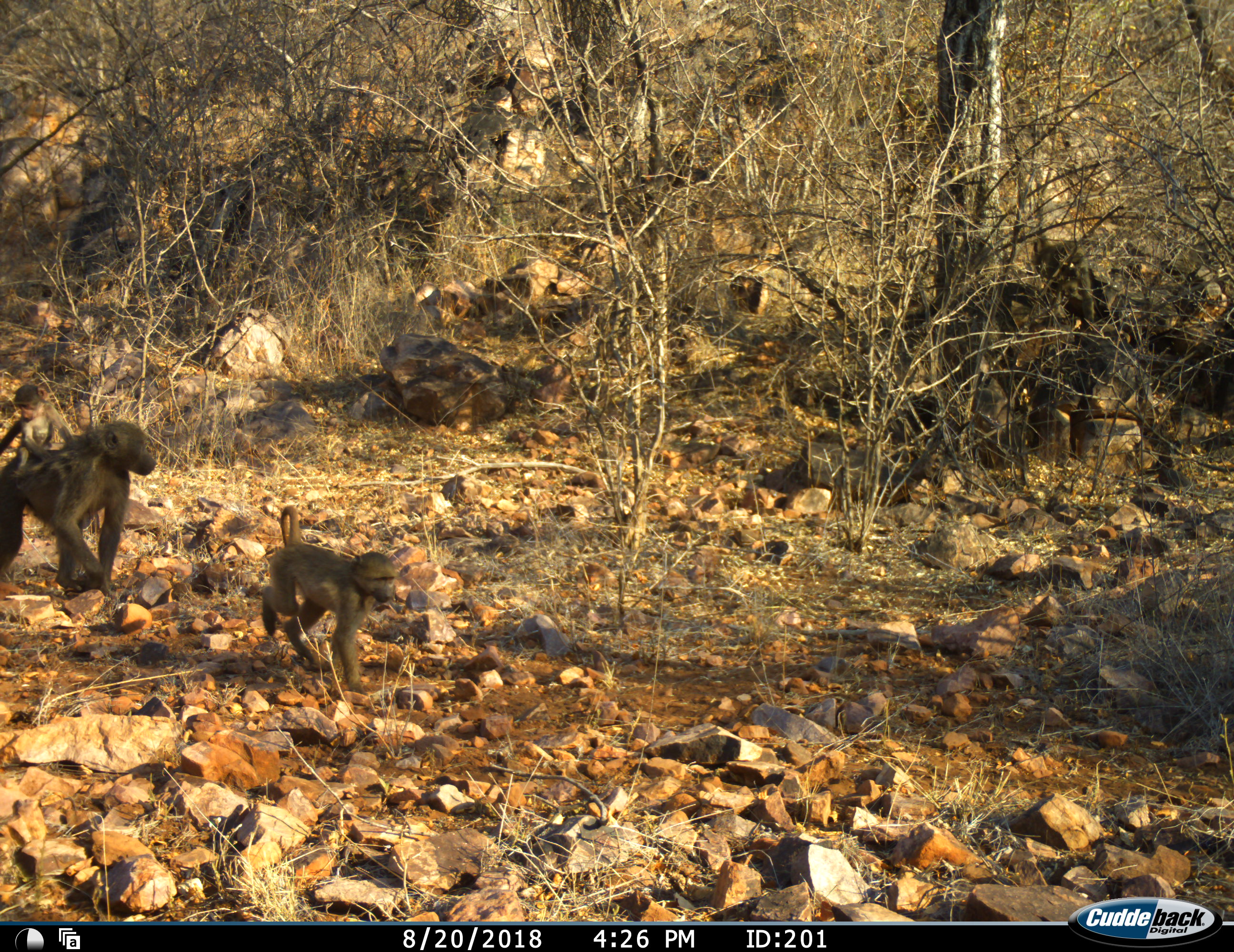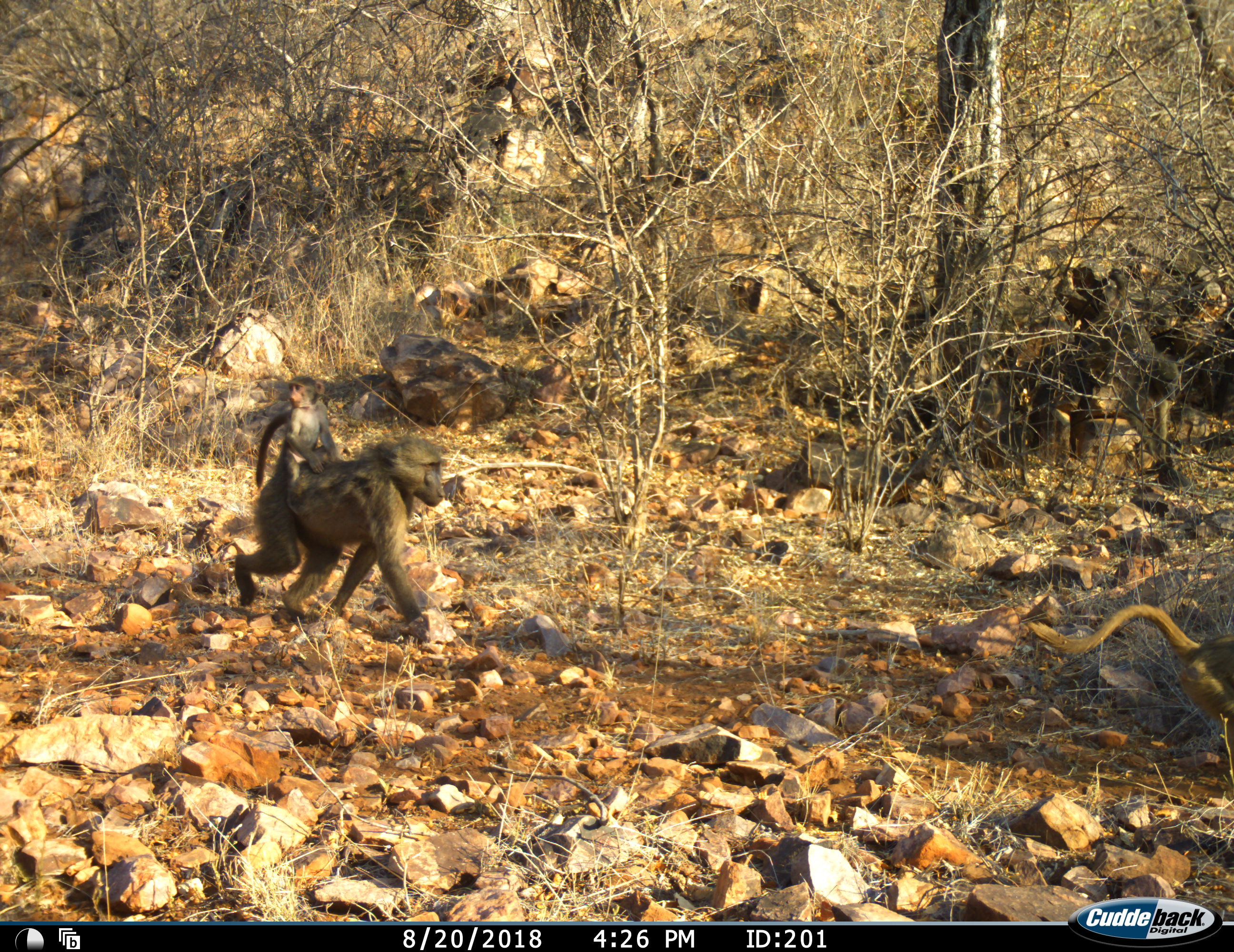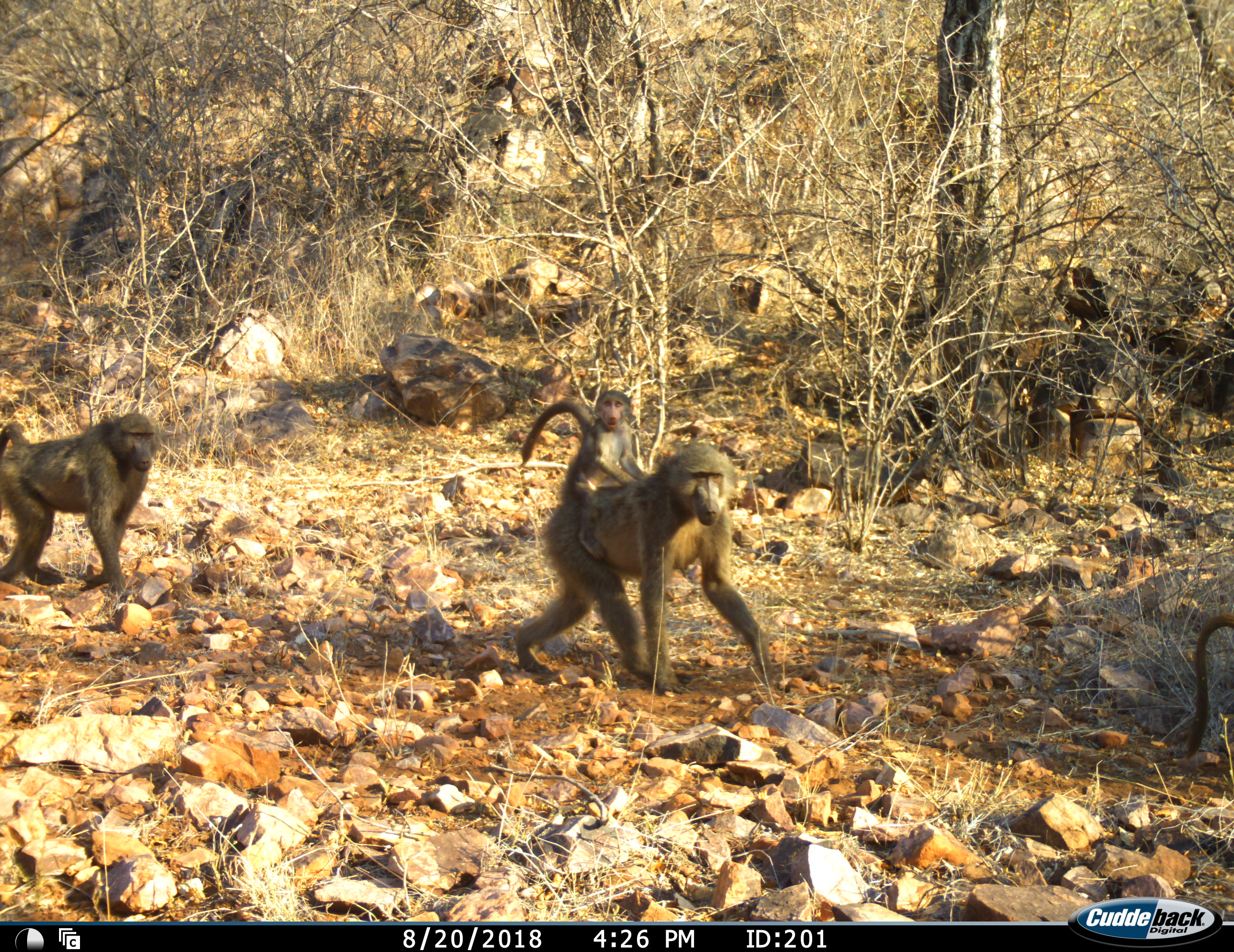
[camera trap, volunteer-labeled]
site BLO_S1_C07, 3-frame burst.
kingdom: Animalia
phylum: Chordata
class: Mammalia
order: Primates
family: Cercopithecidae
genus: Papio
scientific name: Papio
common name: baboon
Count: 4.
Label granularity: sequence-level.